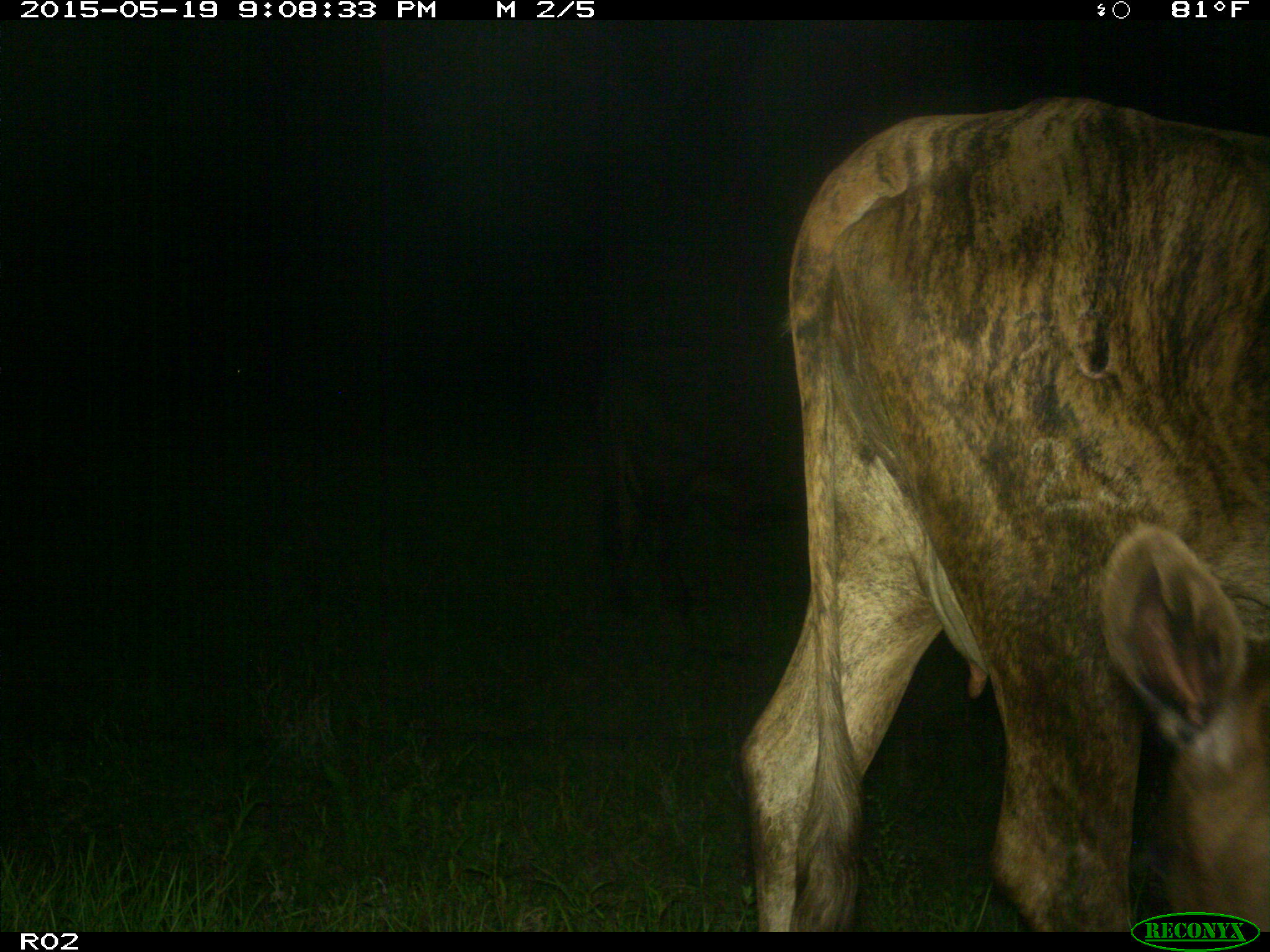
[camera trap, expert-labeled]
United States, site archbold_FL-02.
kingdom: Animalia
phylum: Chordata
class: Mammalia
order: Artiodactyla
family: Bovidae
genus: Bos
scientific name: Bos taurus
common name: domestic cow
Bos taurus (domestic cow).